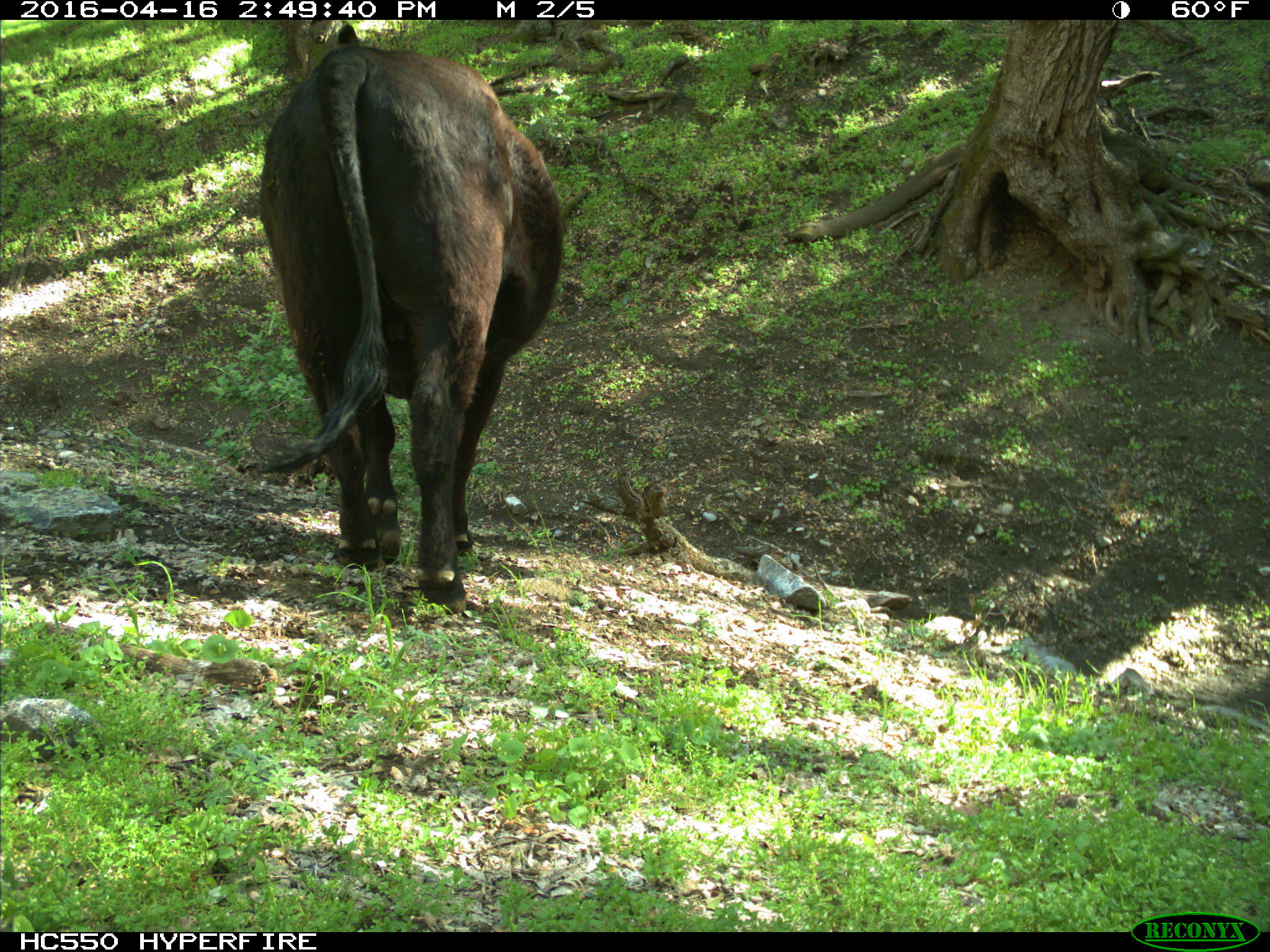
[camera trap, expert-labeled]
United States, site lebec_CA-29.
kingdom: Animalia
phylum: Chordata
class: Mammalia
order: Artiodactyla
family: Bovidae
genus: Bos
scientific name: Bos taurus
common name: domestic cow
Bos taurus (domestic cow).